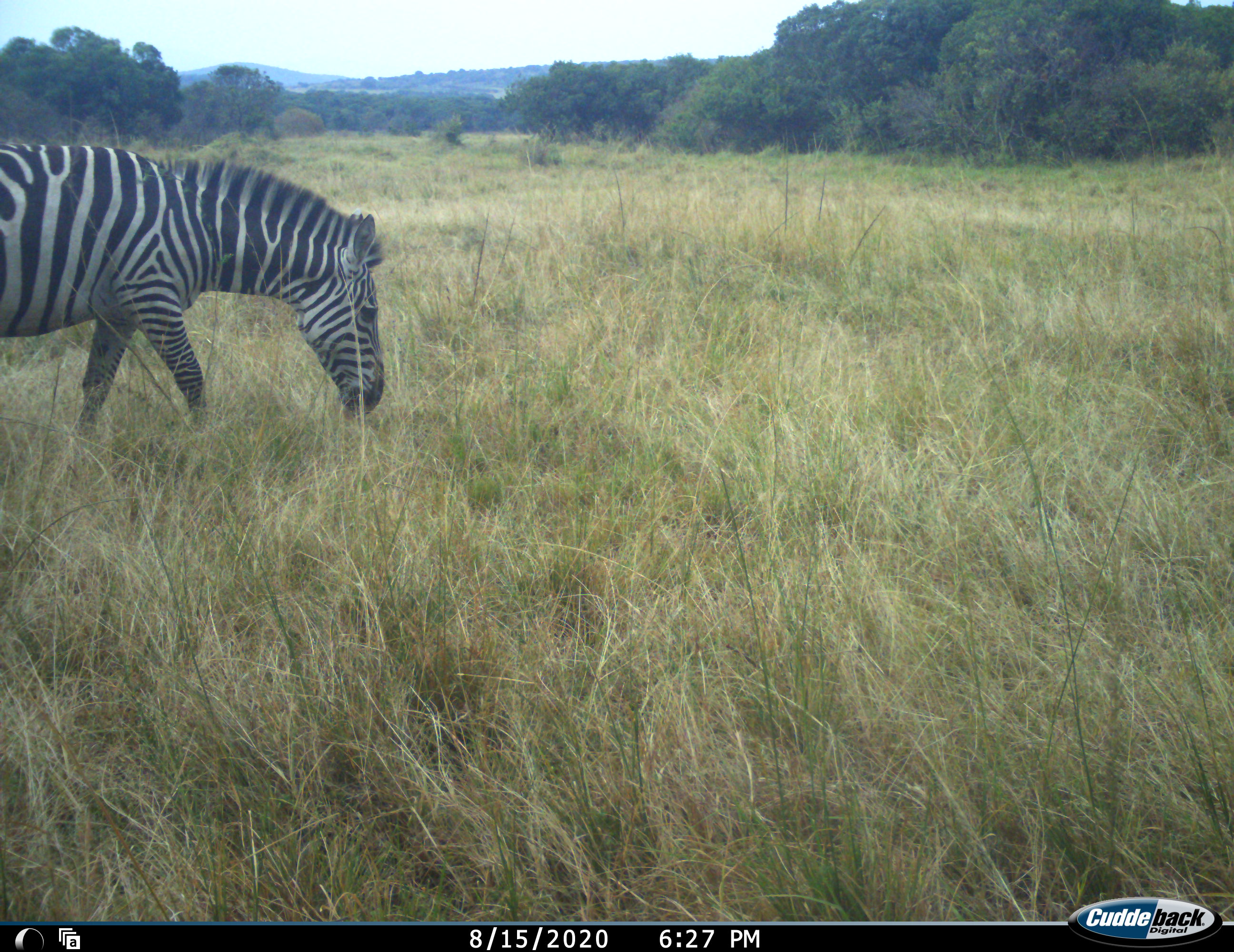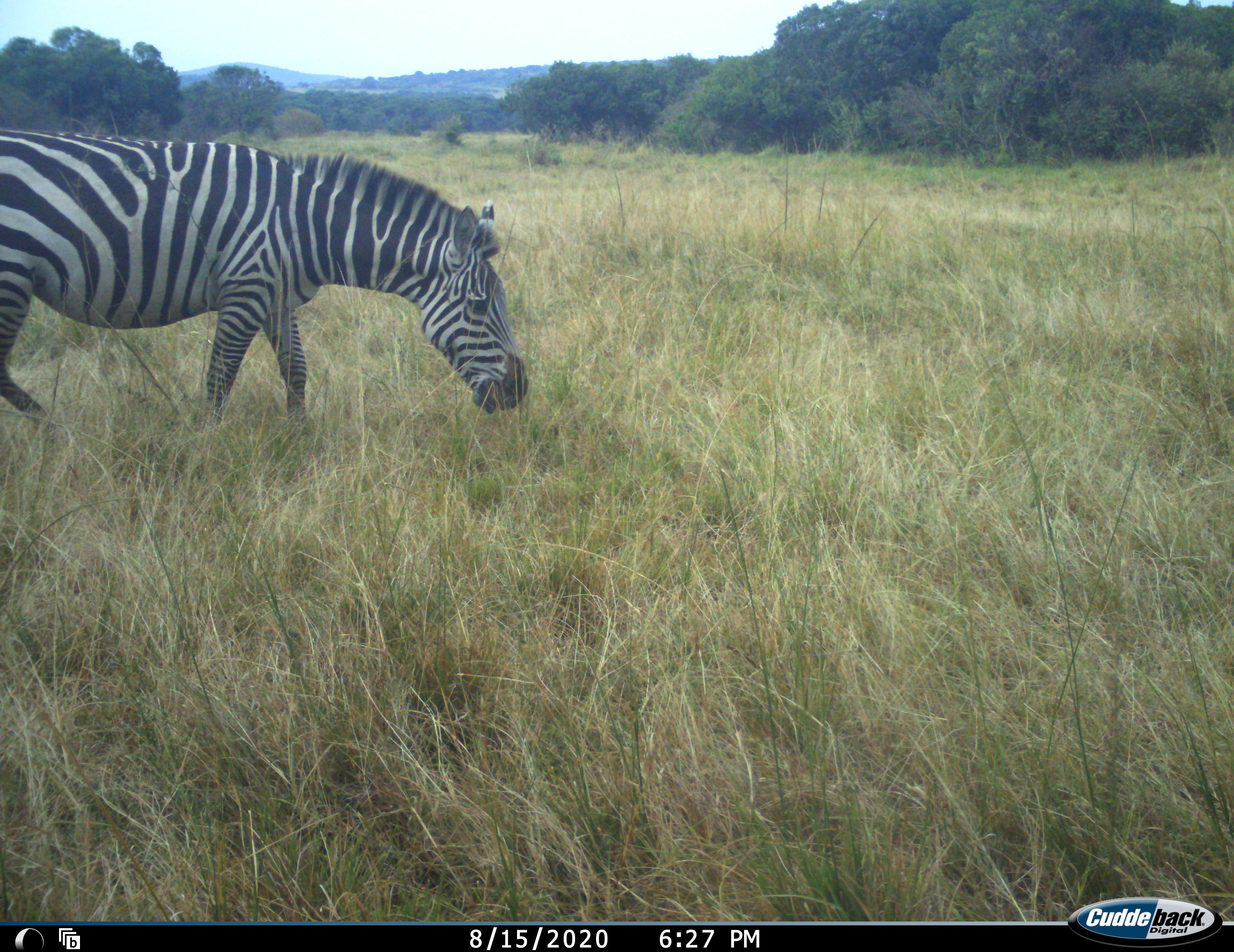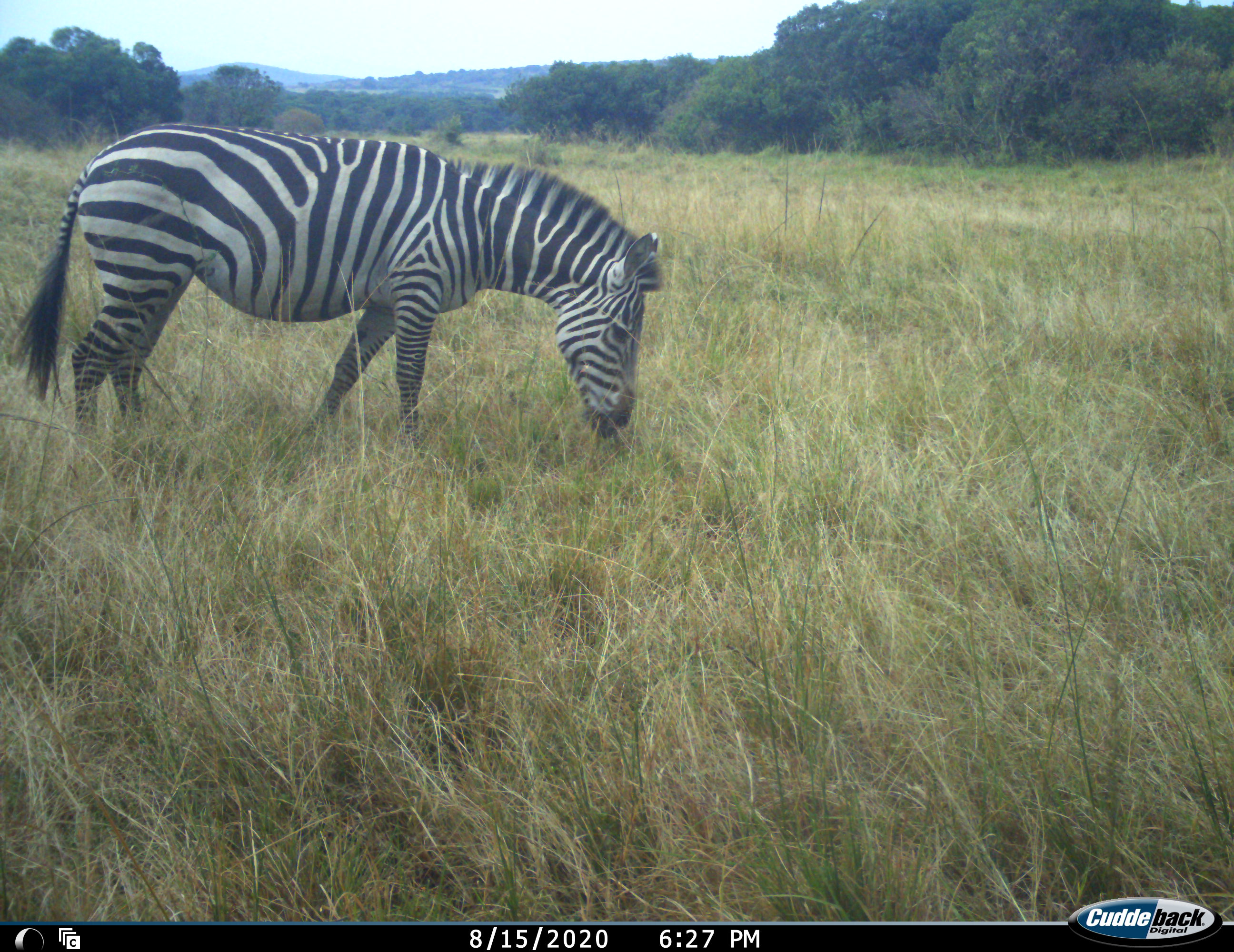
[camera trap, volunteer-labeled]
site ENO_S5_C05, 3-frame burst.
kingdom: Animalia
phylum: Chordata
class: Mammalia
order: Perissodactyla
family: Equidae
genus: Equus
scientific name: Equus quagga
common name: plains zebra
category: zebraplains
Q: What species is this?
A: Zebraplains (plains zebra) (Equus quagga).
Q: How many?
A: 1.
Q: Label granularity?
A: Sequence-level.